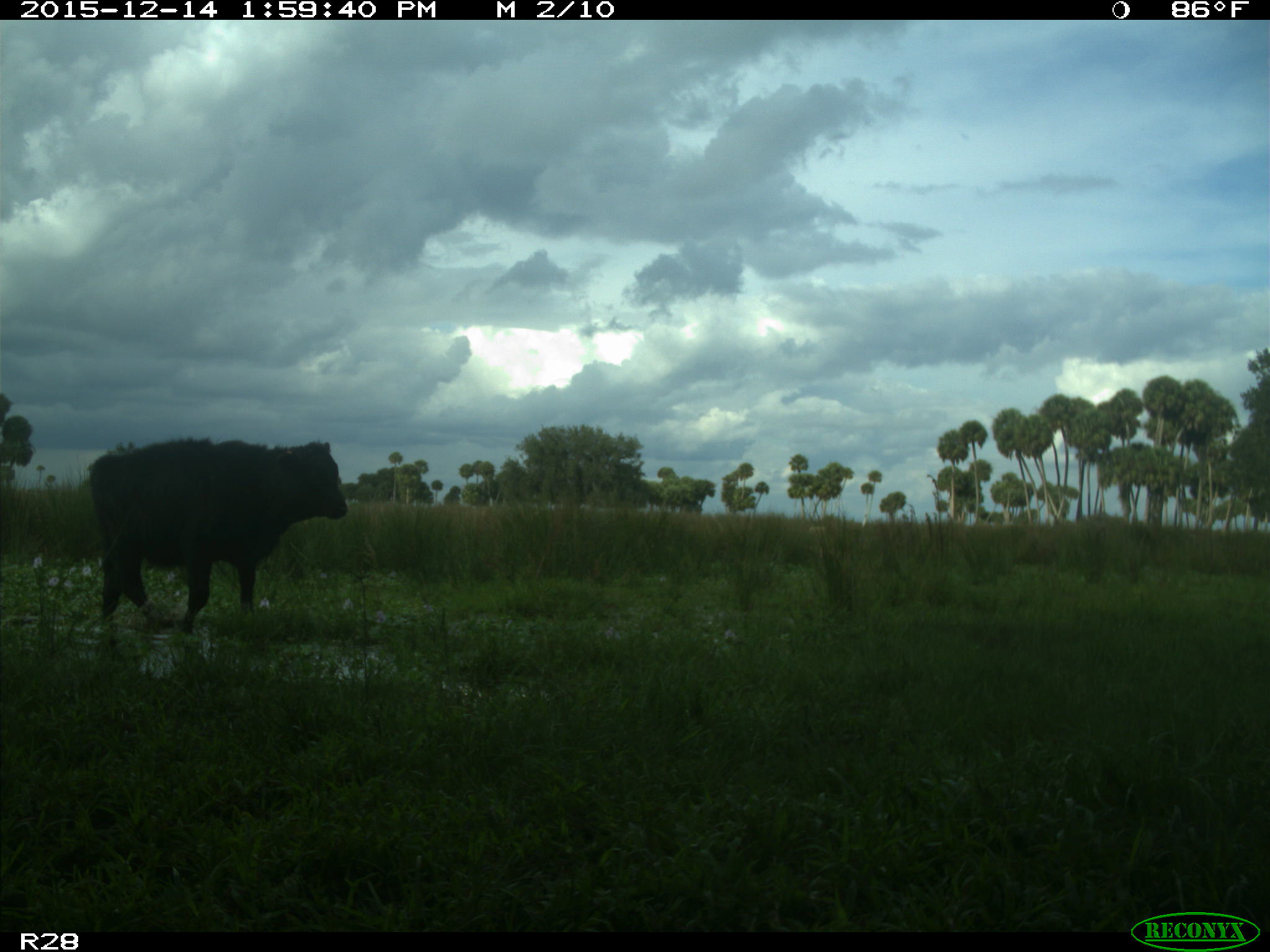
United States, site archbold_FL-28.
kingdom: Animalia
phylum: Chordata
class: Mammalia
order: Artiodactyla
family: Bovidae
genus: Bos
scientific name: Bos taurus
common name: domestic cow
Bos taurus (domestic cow).